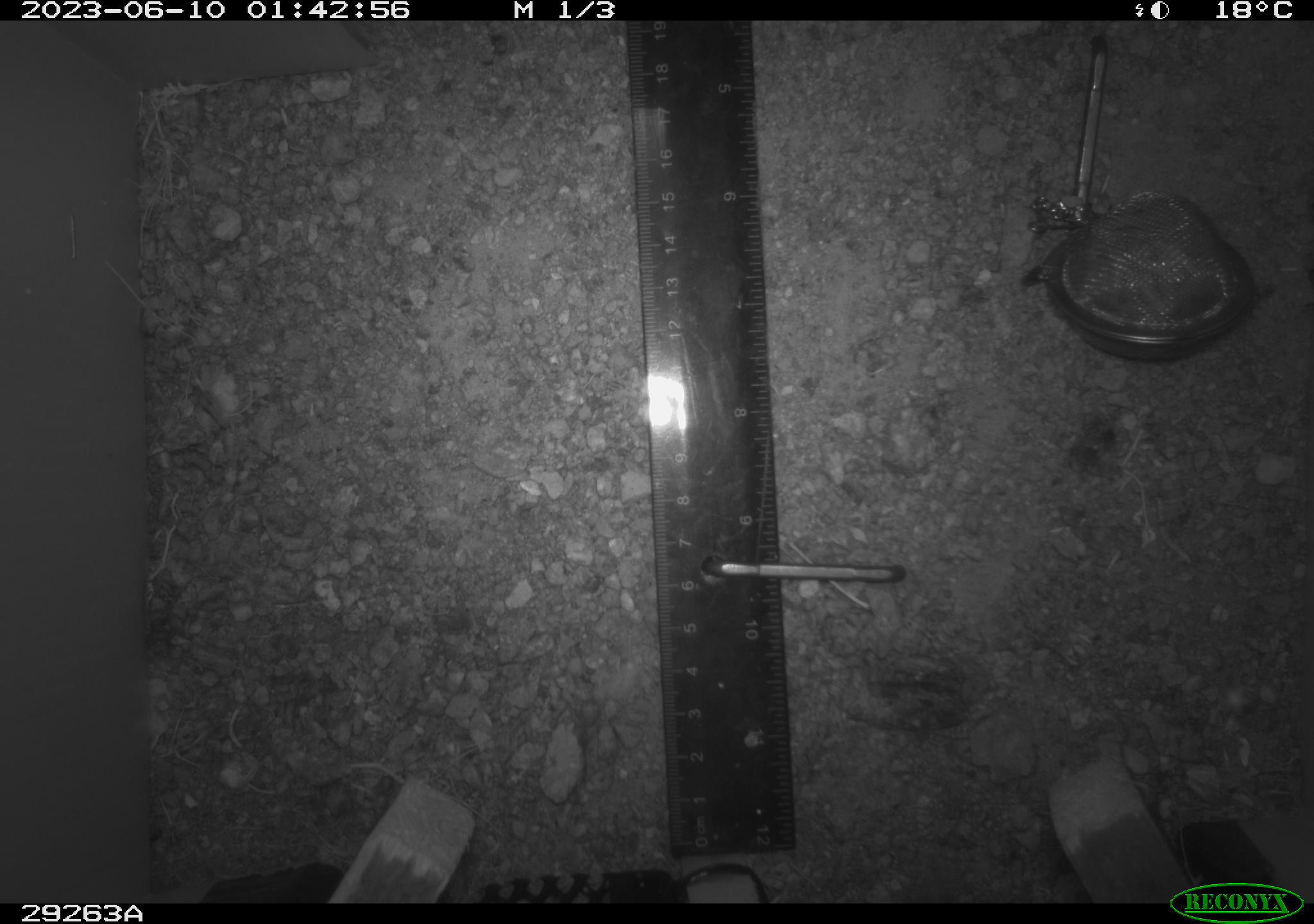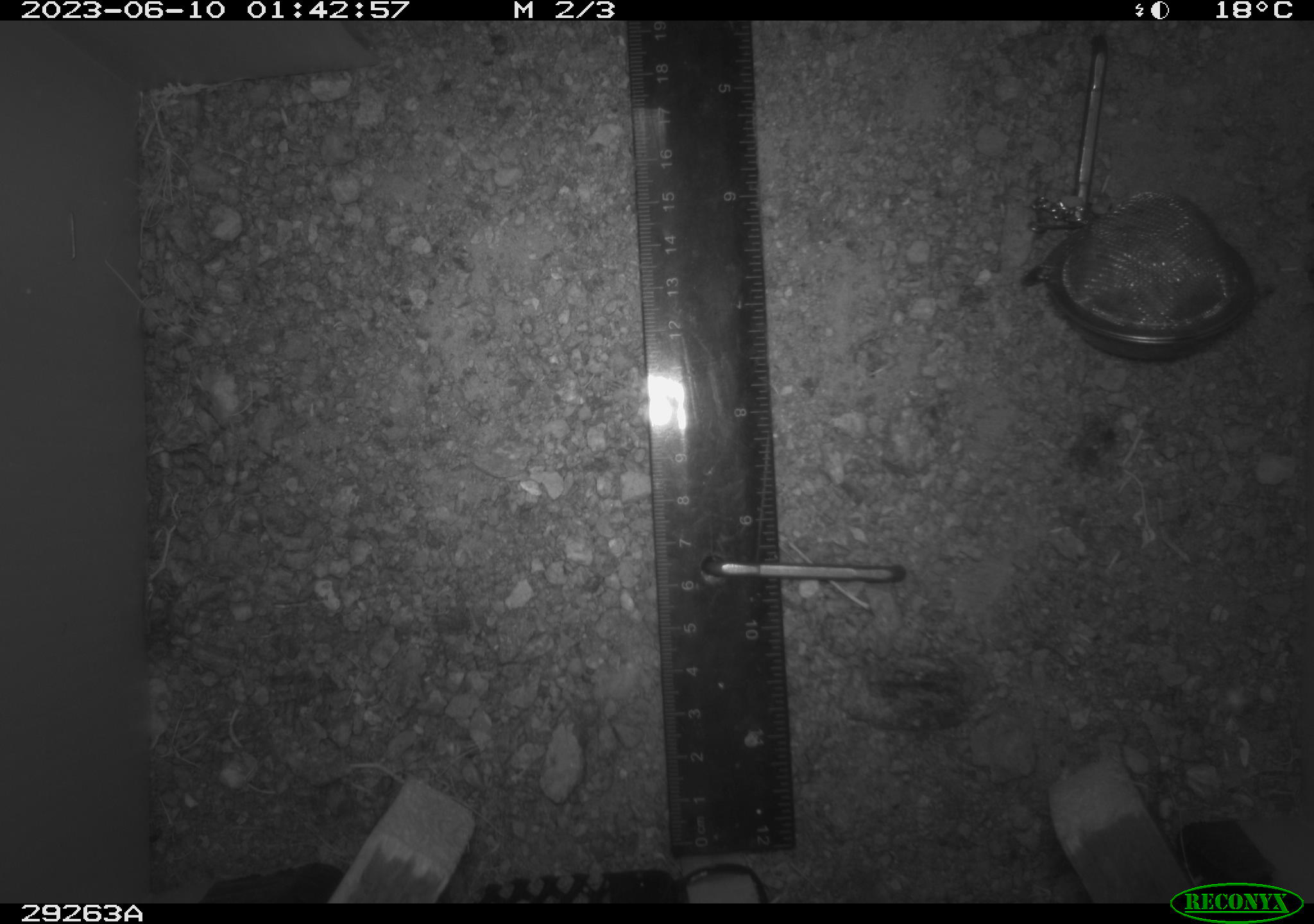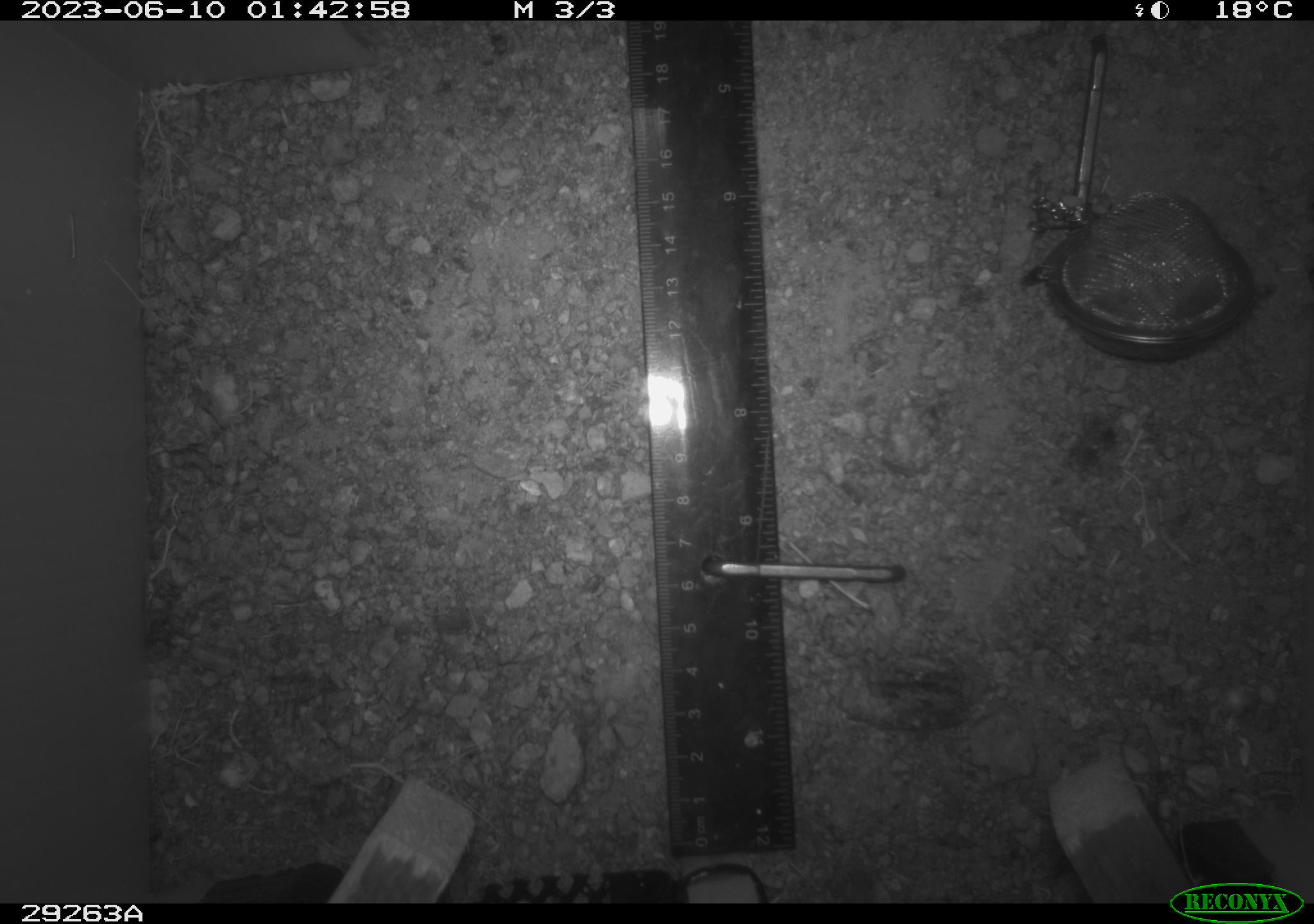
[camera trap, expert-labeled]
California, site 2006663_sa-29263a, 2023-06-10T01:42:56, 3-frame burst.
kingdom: Animalia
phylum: Chordata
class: Mammalia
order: Rodentia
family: Heteromyidae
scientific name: Heteromyidae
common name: kangaroo rats and pocket mice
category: heteromyidae family